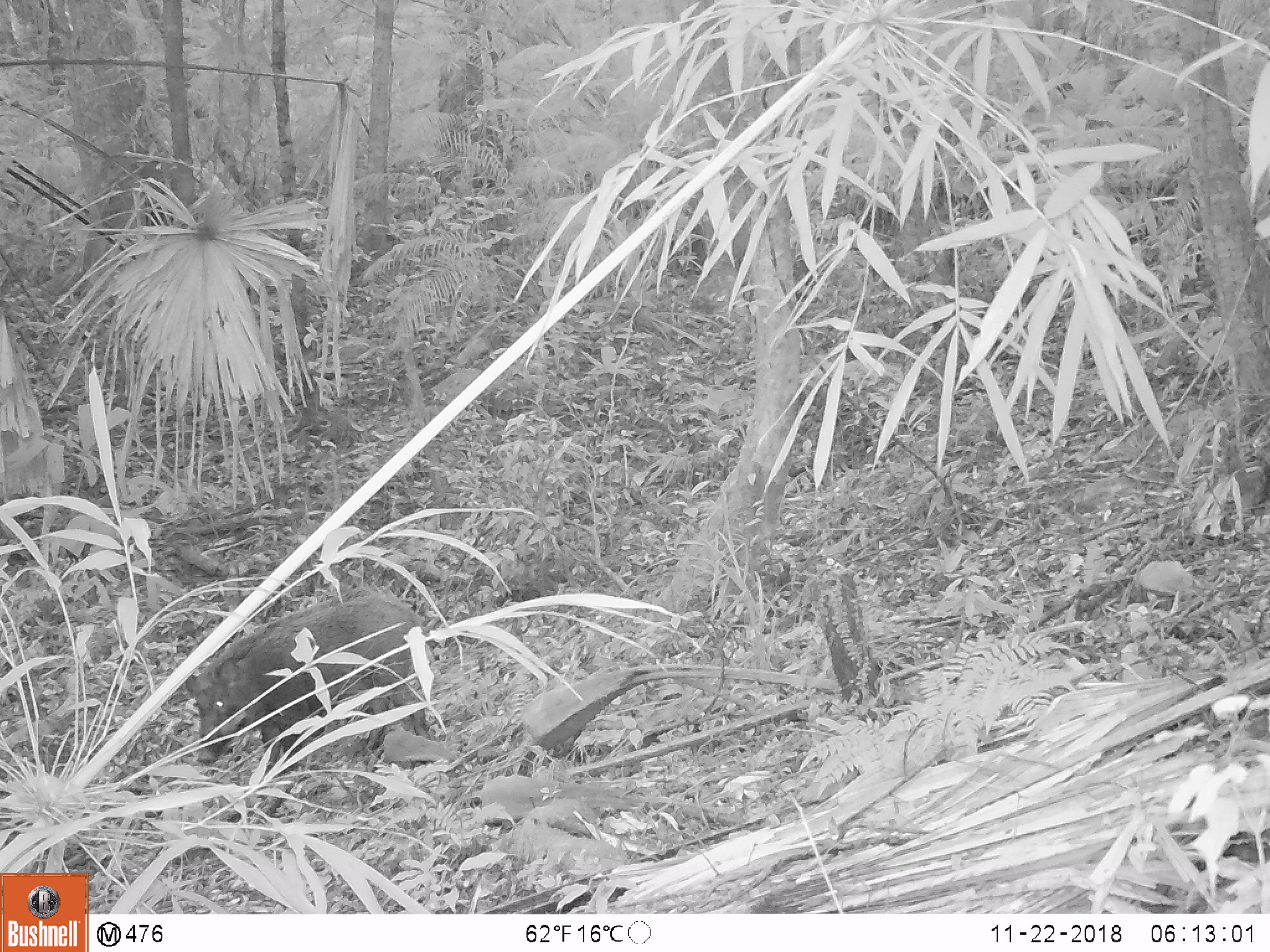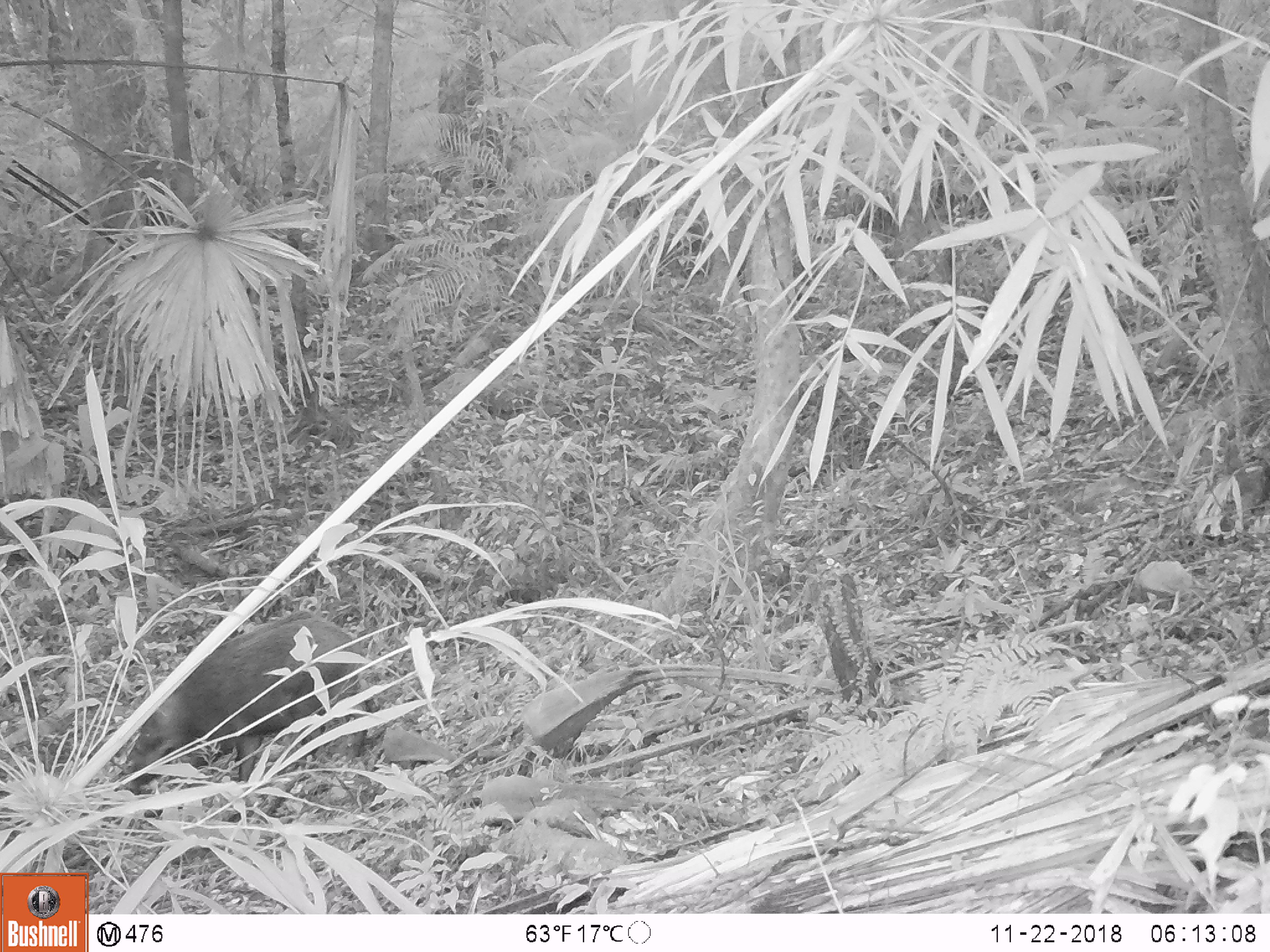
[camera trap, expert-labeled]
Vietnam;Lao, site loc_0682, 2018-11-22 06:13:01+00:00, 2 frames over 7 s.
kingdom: Animalia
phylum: Chordata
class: Mammalia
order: Artiodactyla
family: Suidae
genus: Sus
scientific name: Sus scrofa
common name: eurasian wild pig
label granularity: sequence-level